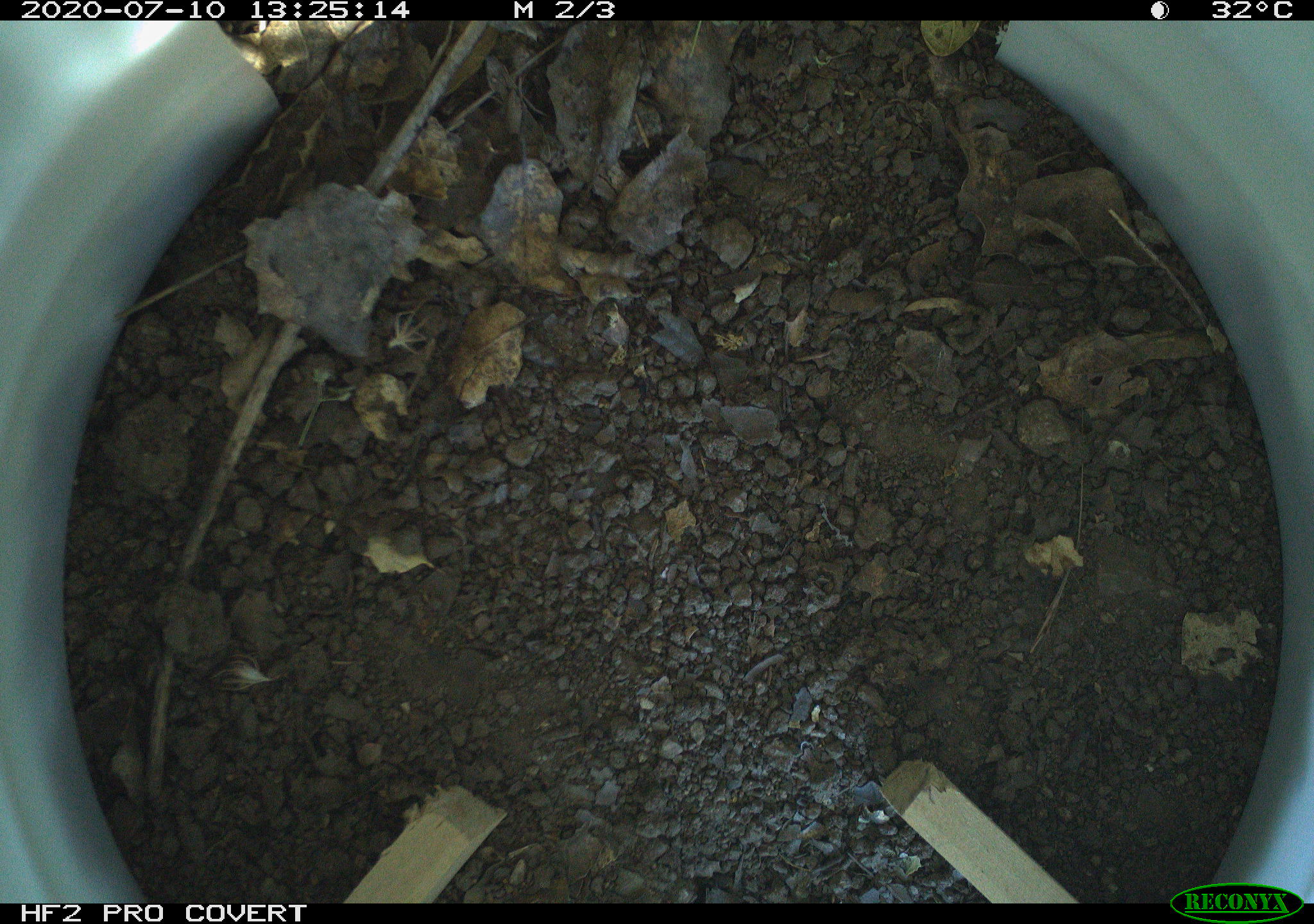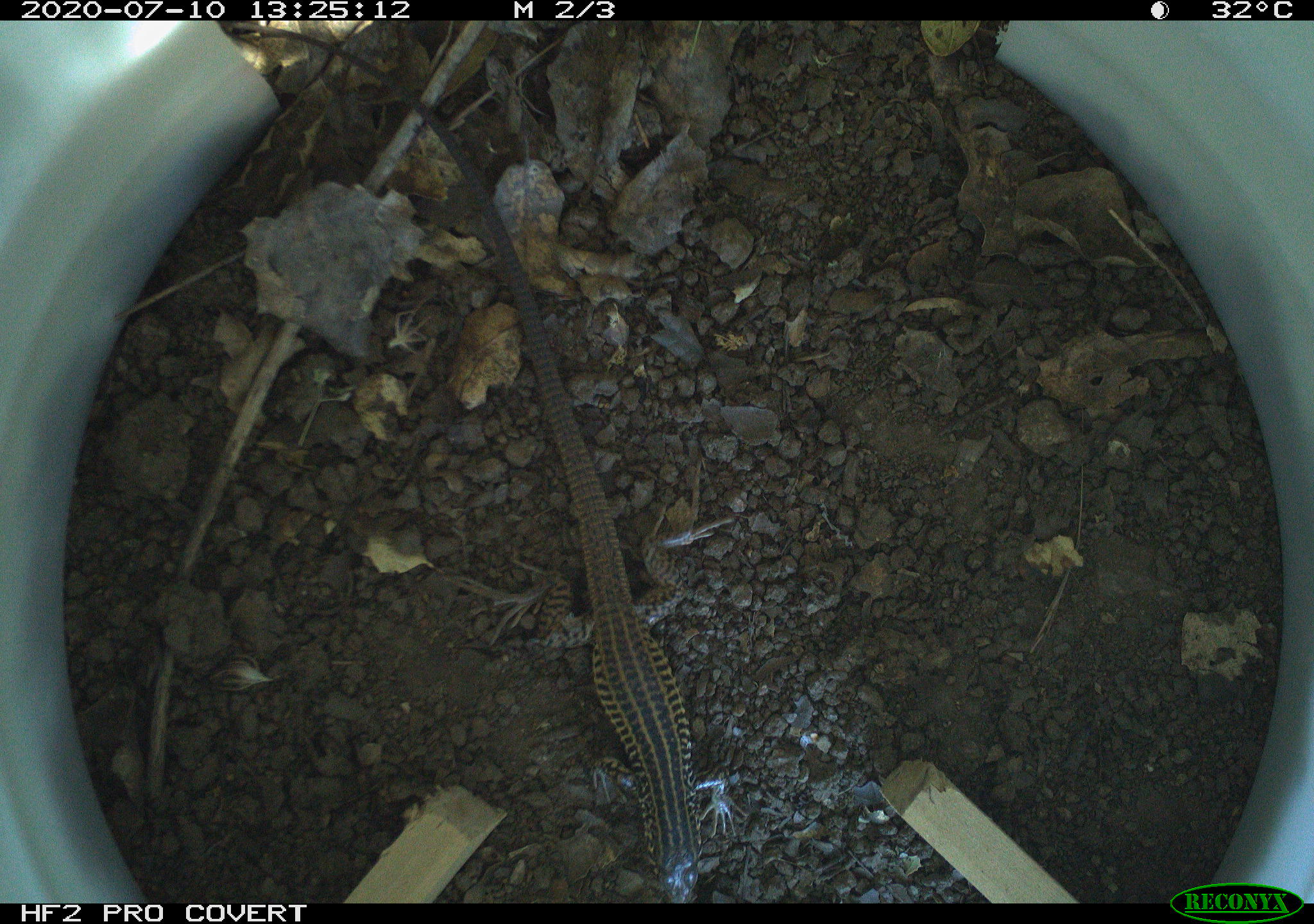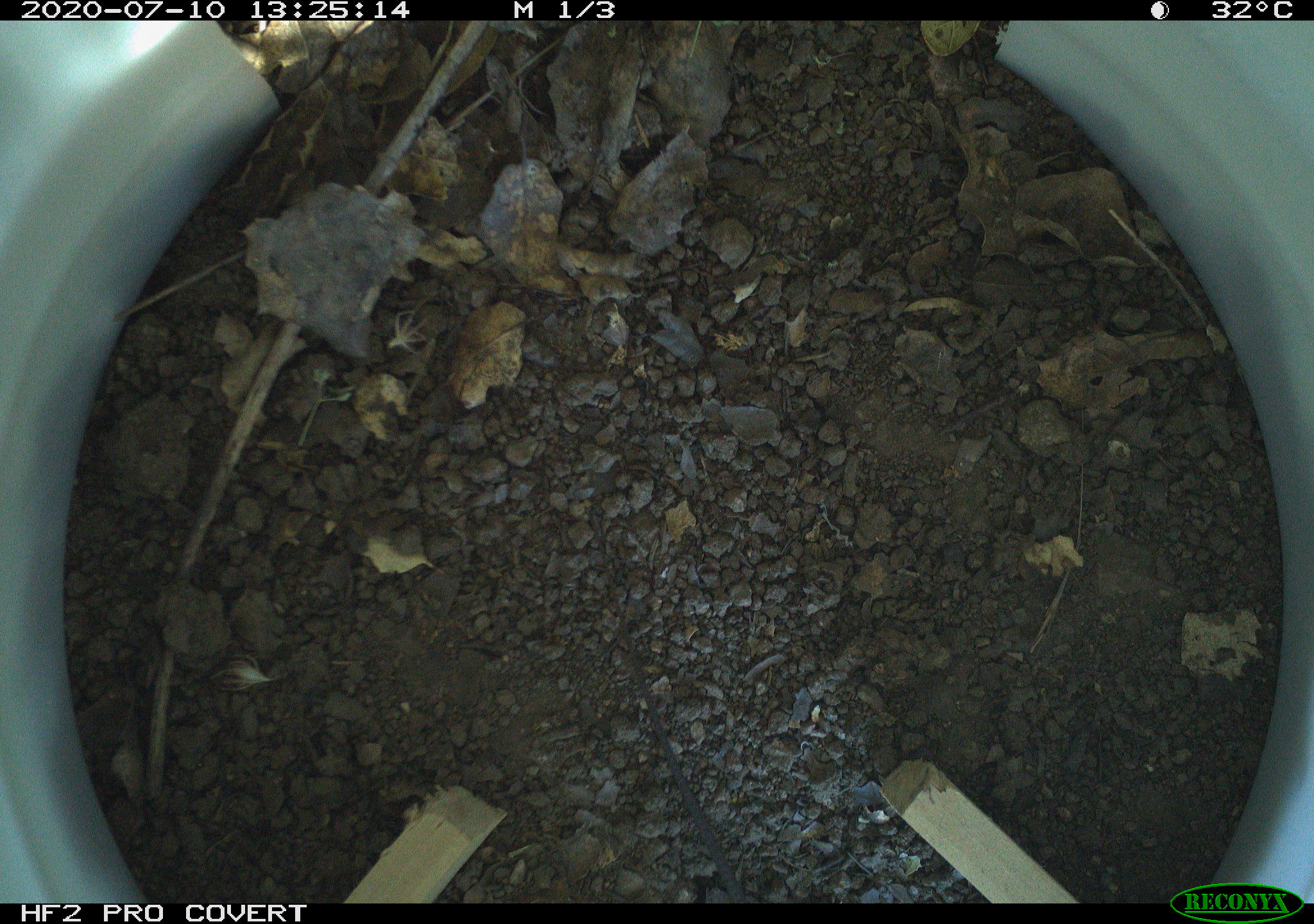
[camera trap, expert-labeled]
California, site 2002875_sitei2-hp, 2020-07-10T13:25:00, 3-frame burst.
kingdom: Animalia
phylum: Chordata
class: Reptilia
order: Squamata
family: Teiidae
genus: Aspidoscelis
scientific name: Aspidoscelis tigris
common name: western whiptail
Western whiptail (Aspidoscelis tigris).